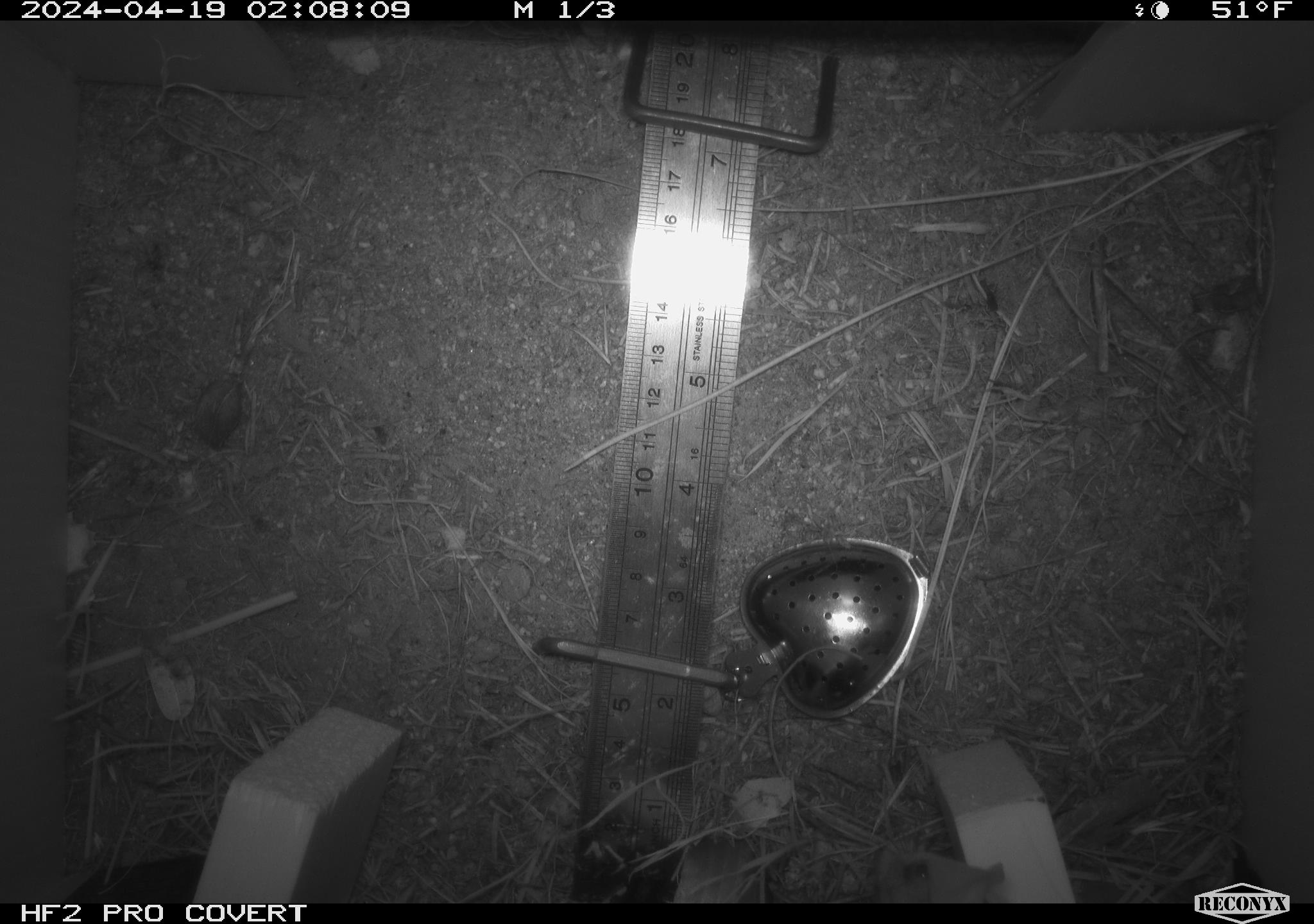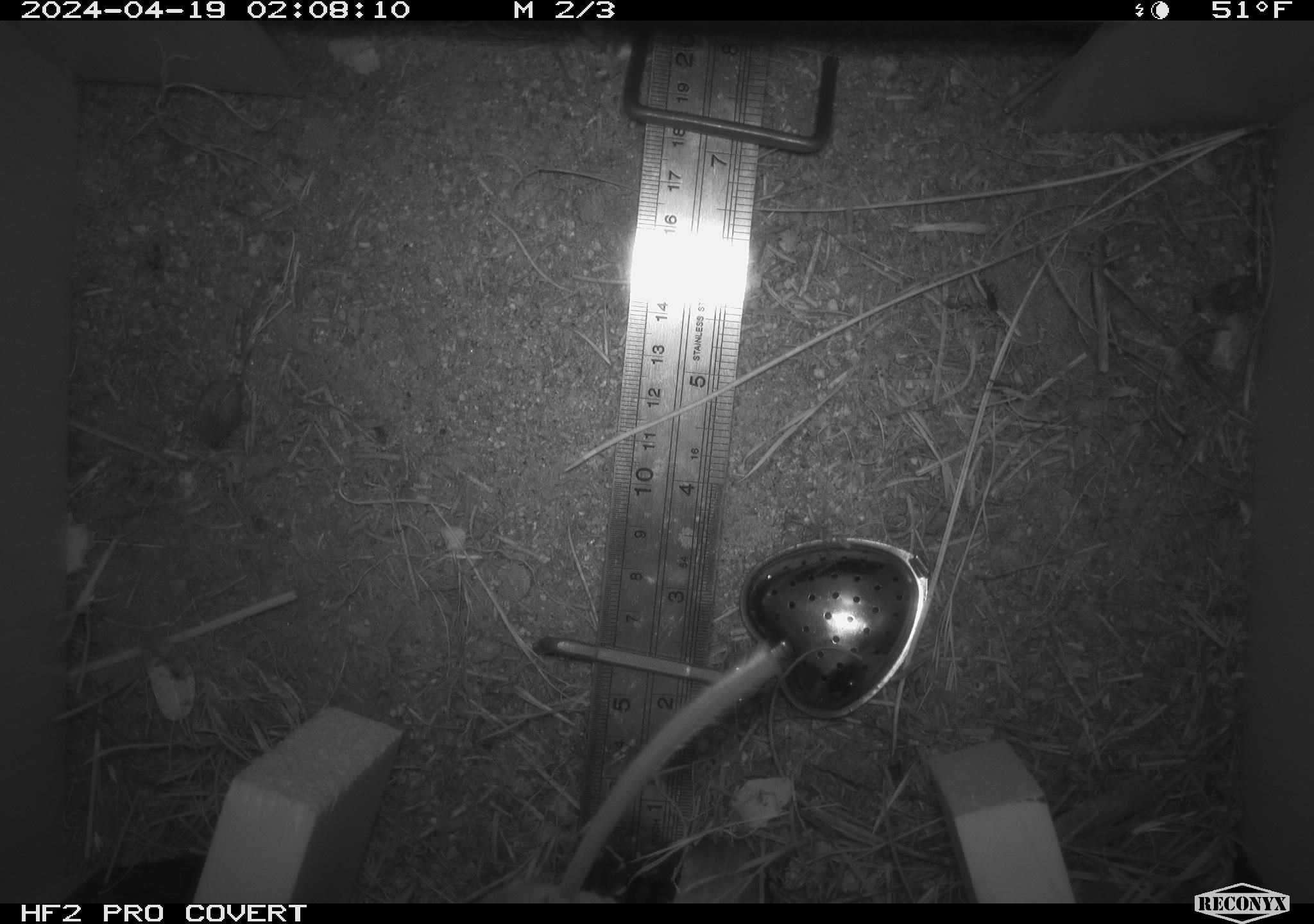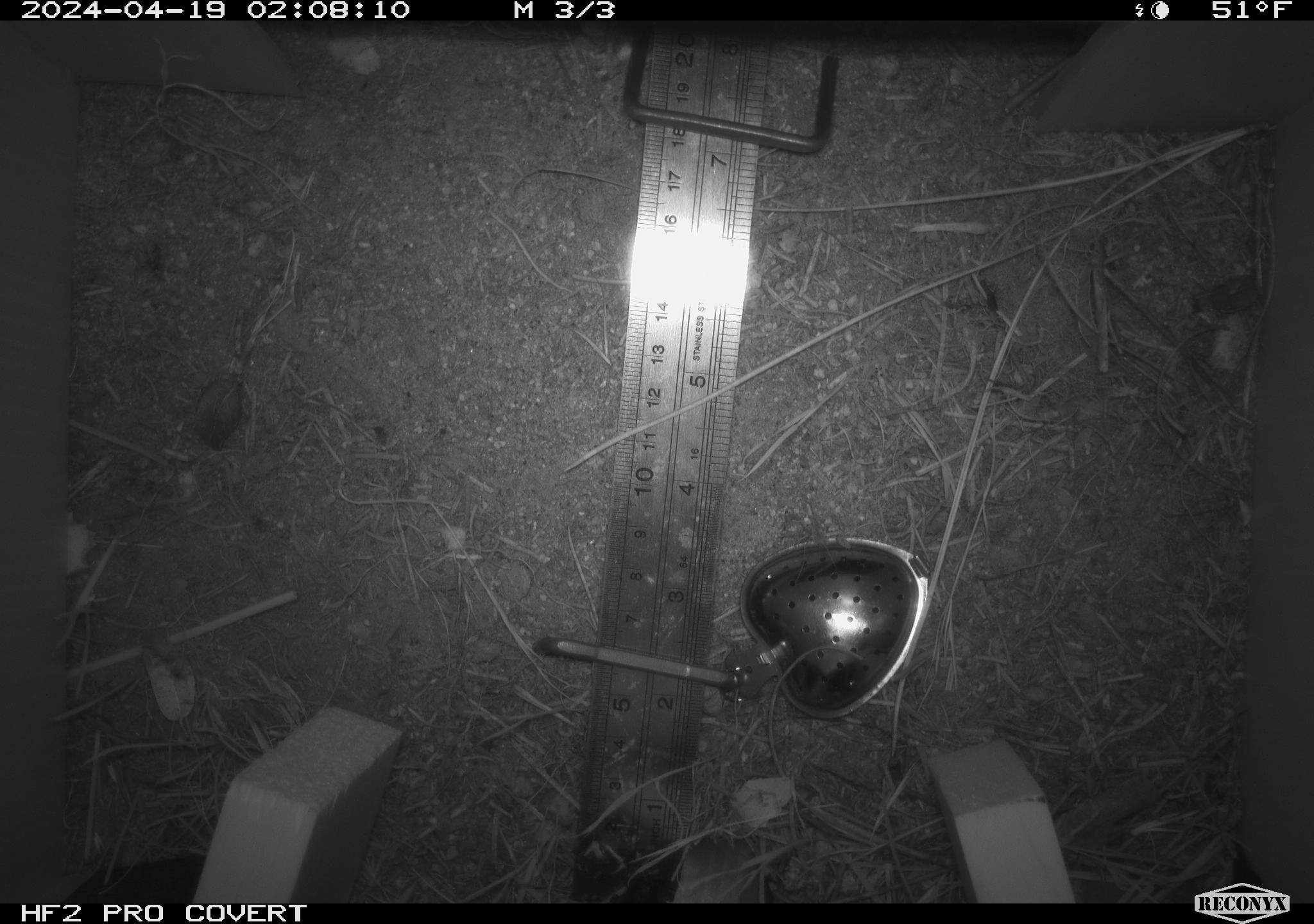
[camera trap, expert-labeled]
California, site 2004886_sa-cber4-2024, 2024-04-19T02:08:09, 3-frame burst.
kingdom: Animalia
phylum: Chordata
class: Mammalia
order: Rodentia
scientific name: Rodentia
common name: mouse species